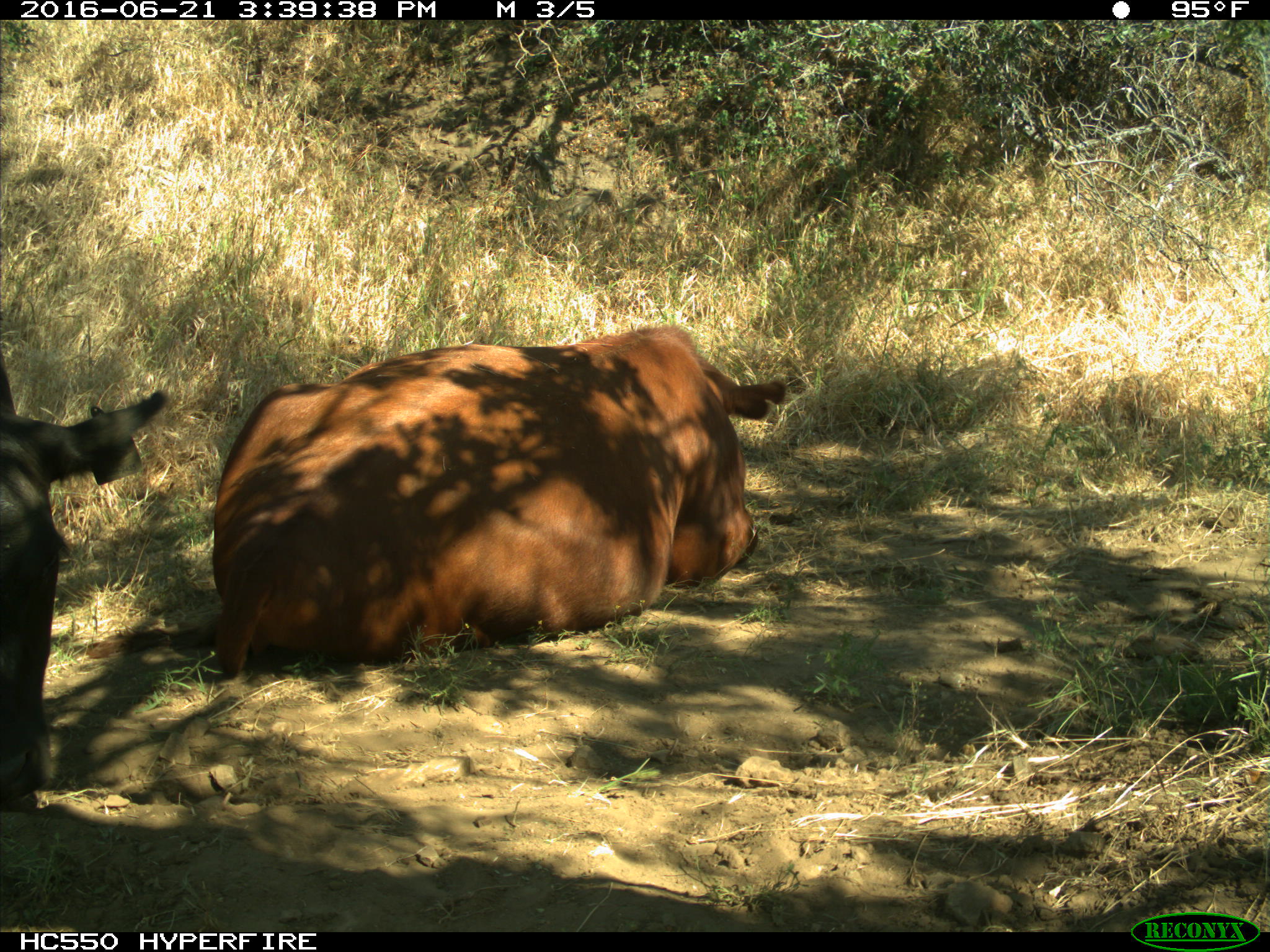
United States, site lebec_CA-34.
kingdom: Animalia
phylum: Chordata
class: Mammalia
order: Artiodactyla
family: Bovidae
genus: Bos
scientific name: Bos taurus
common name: domestic cow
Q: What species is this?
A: Bos taurus (domestic cow).